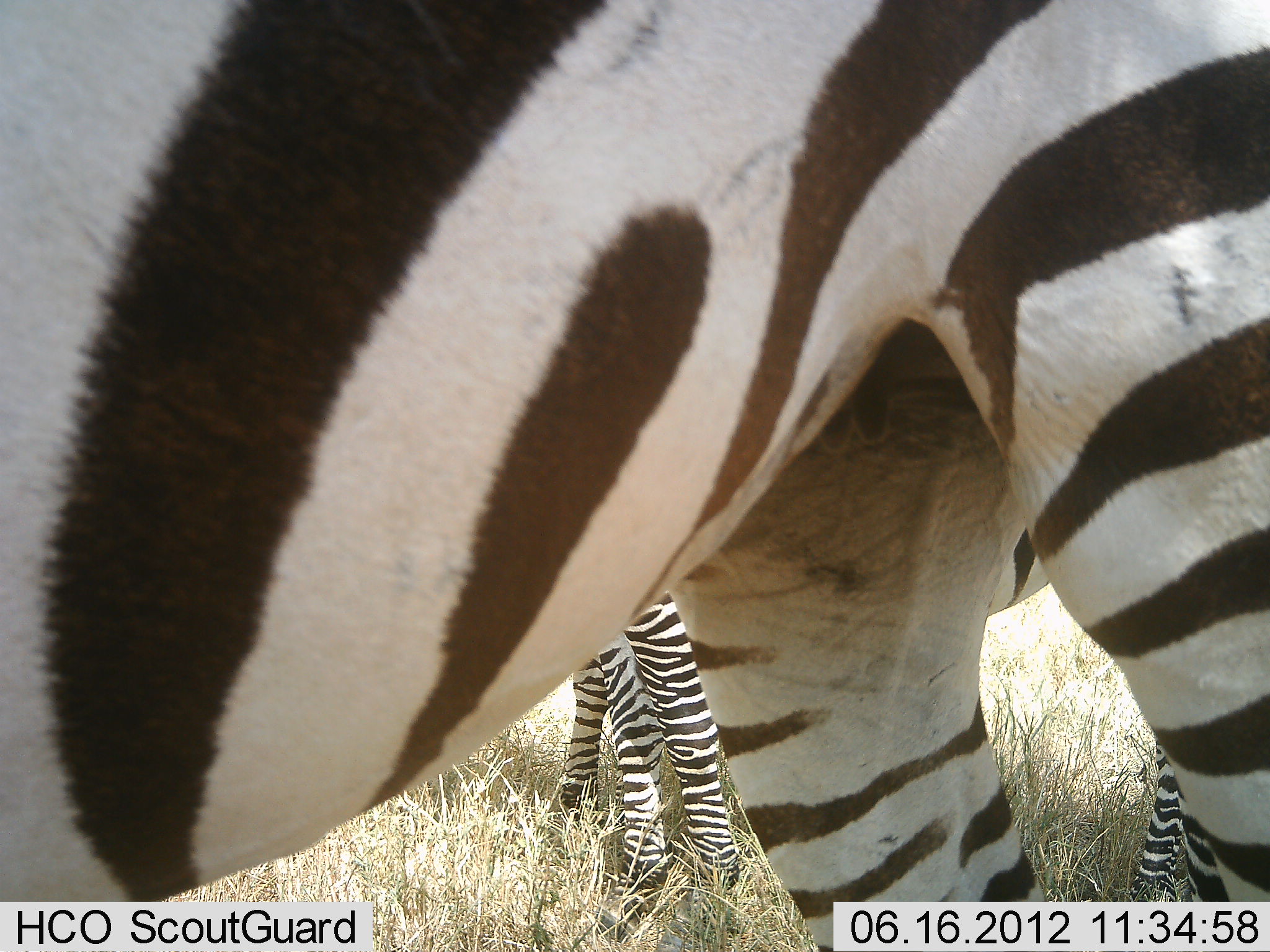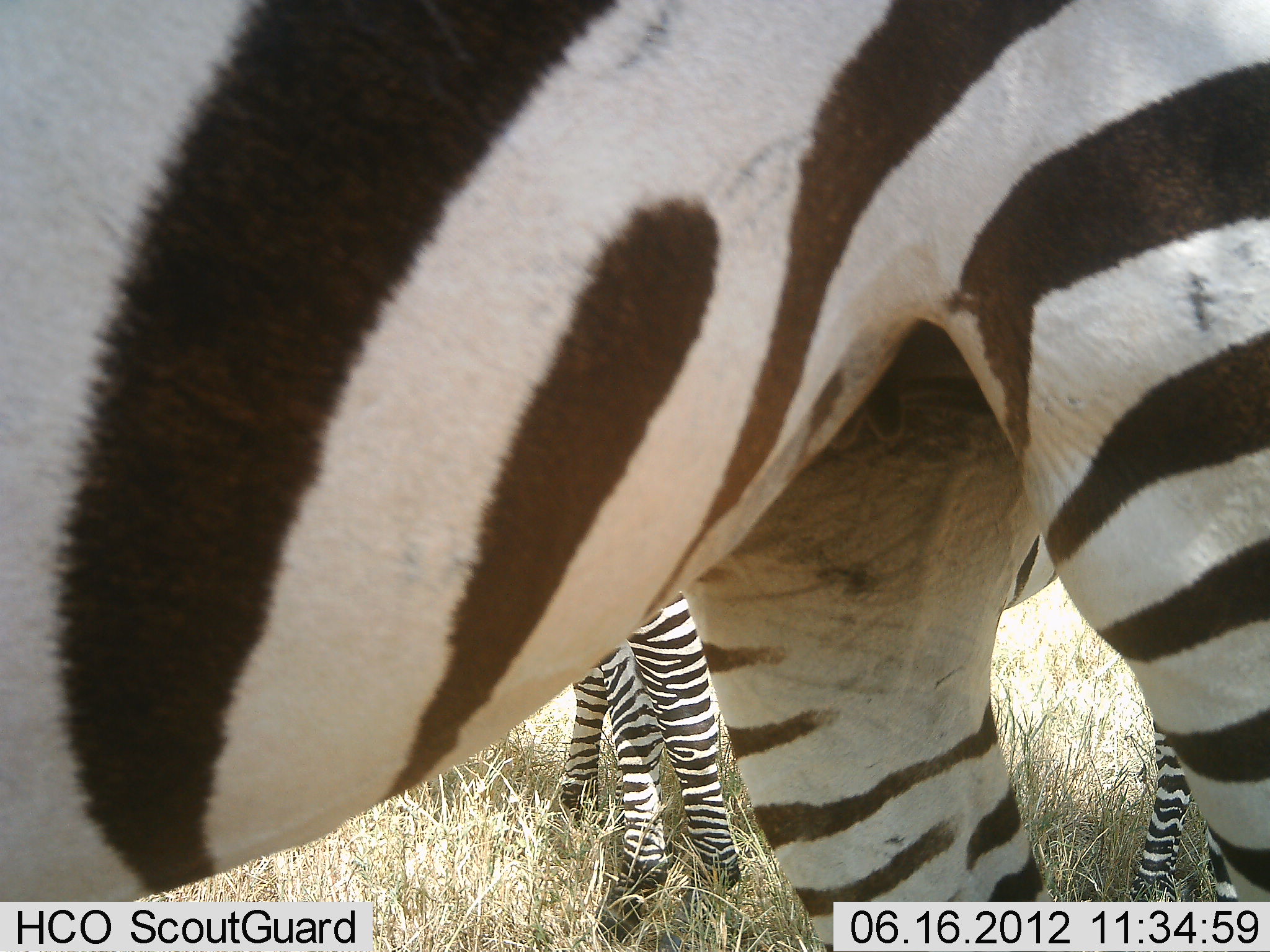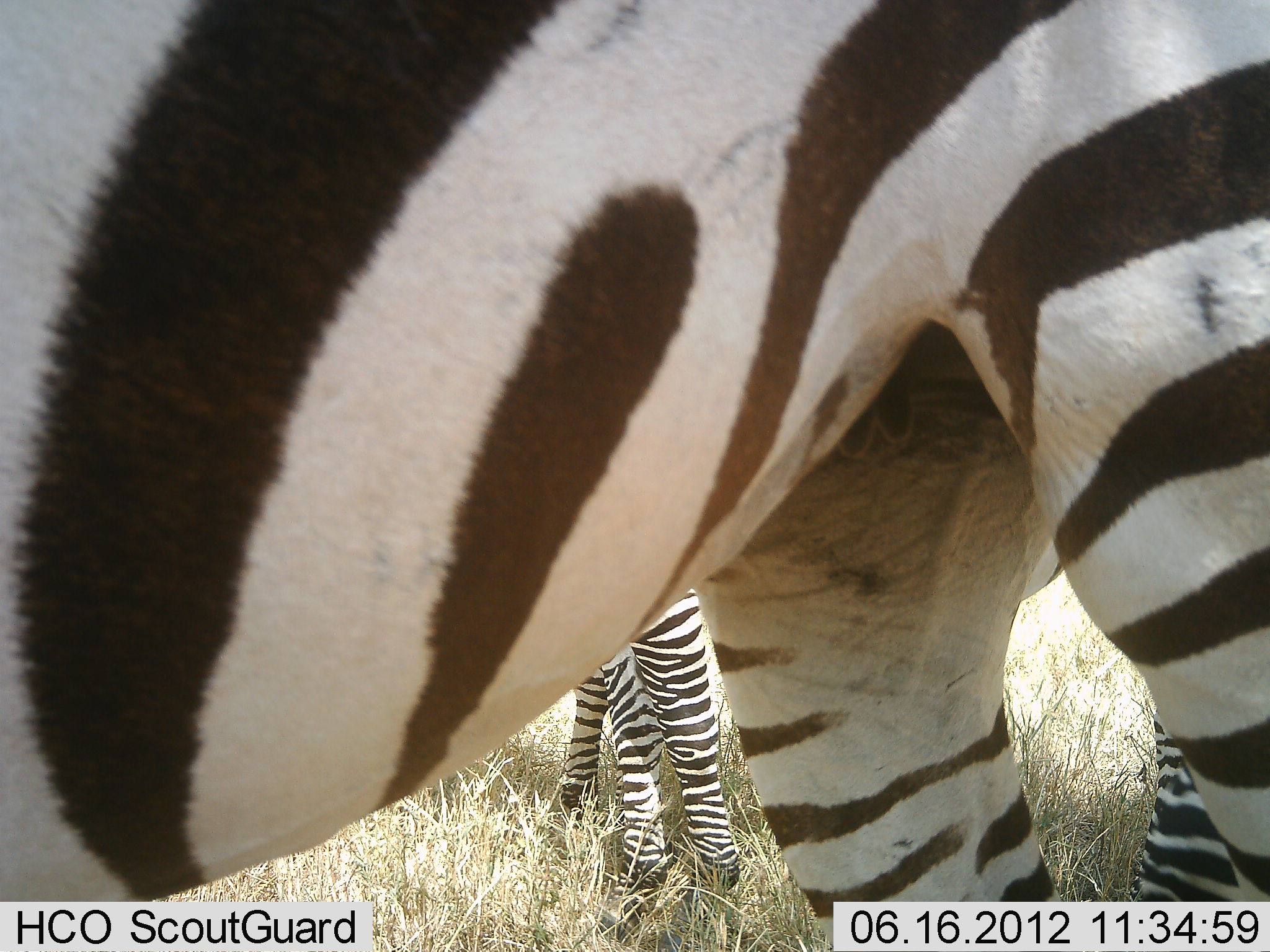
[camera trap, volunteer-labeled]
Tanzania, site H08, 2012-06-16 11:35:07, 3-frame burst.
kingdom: Animalia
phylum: Chordata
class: Mammalia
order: Perissodactyla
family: Equidae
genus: Equus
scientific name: Equus quagga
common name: plains zebra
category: zebra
Zebra (plains zebra) (Equus quagga), count 3. Behavior (volunteer vote fractions): standing 100%, resting 0%, moving 10%, interacting 0%. Young present (vote fraction): 20%. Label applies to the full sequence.